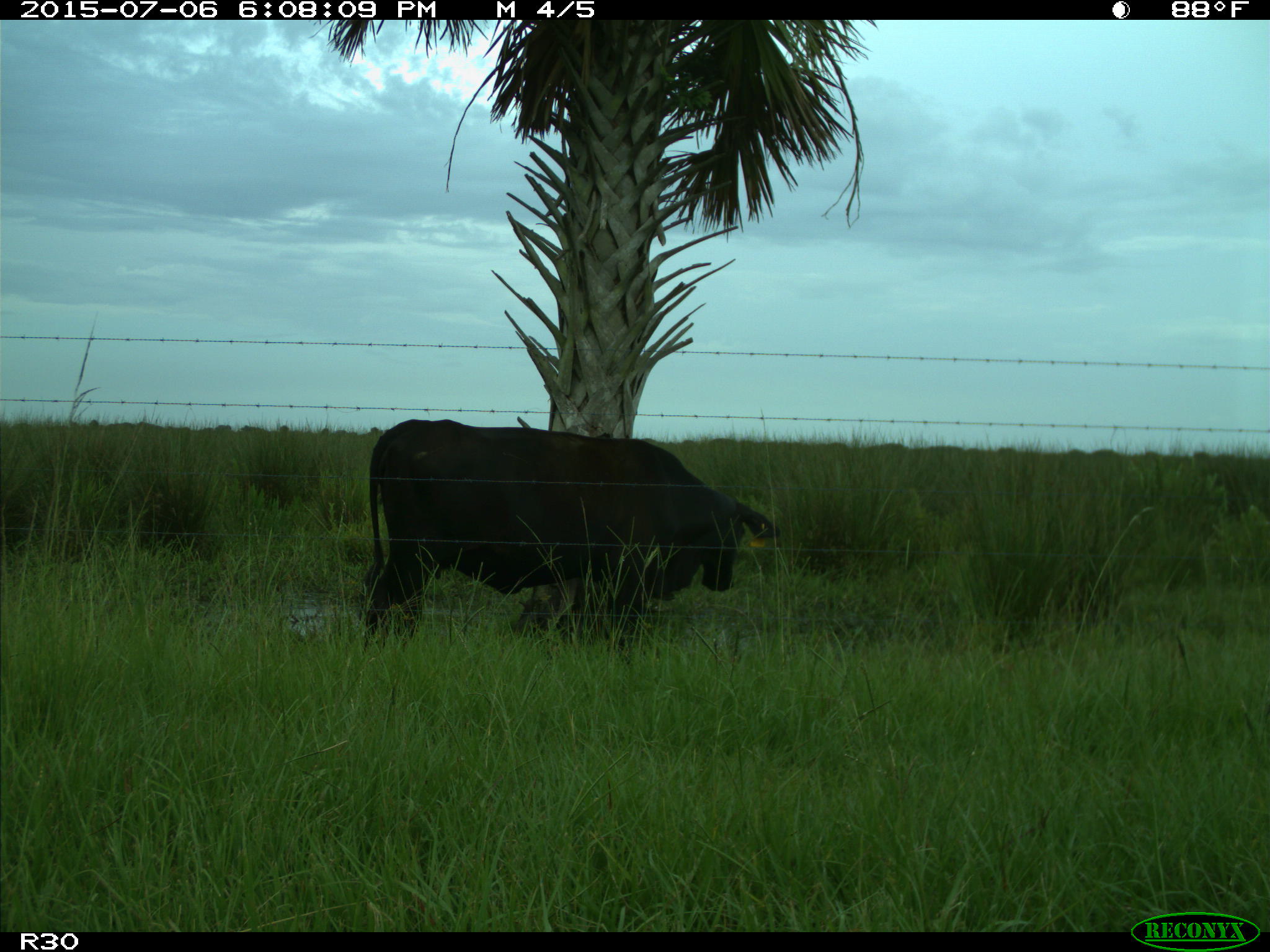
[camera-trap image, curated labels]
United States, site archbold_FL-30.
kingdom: Animalia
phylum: Chordata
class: Mammalia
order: Artiodactyla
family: Bovidae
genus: Bos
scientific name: Bos taurus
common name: domestic cow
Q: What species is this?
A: Bos taurus (domestic cow).